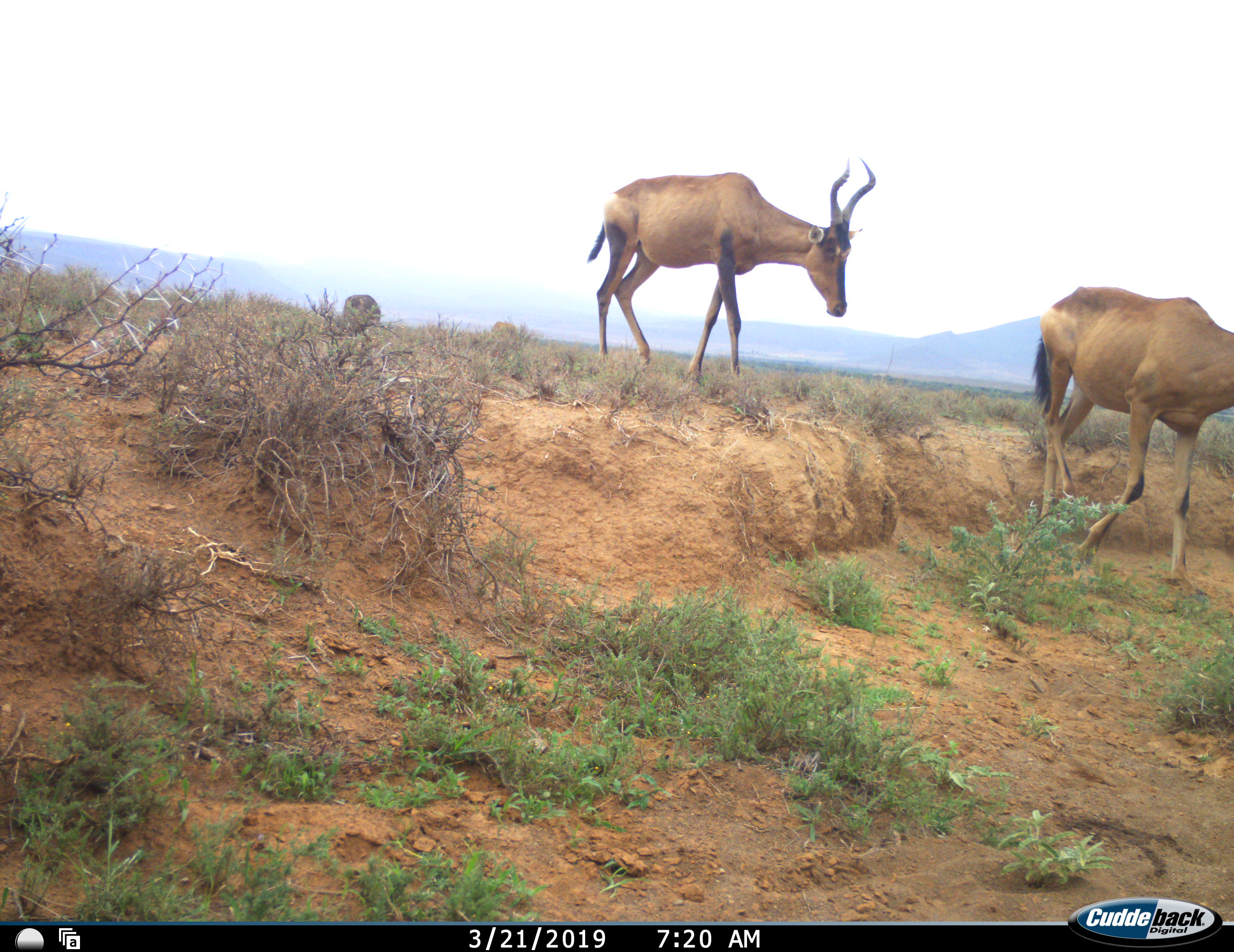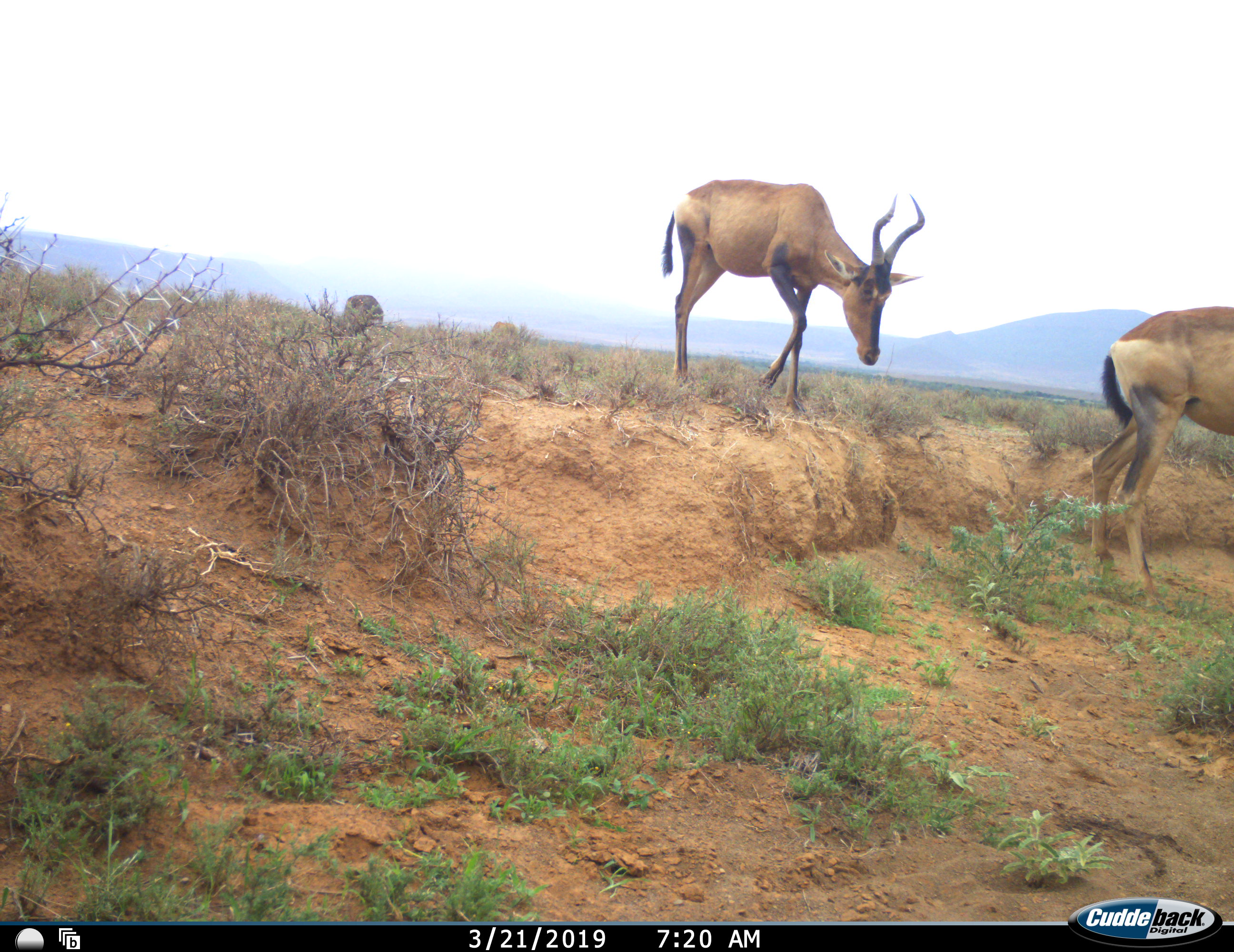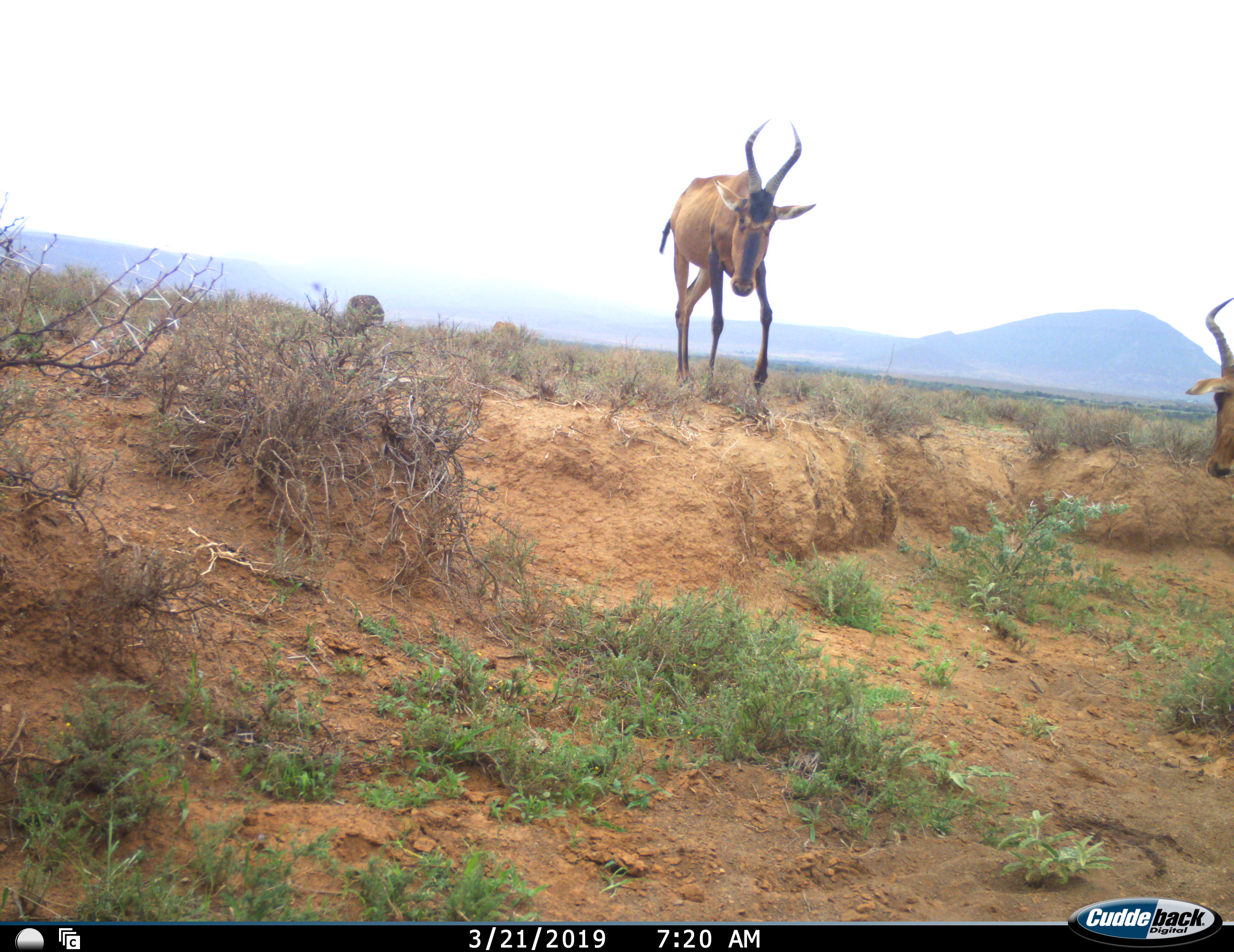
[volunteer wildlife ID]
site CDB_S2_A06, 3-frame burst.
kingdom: Animalia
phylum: Chordata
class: Mammalia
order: Artiodactyla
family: Bovidae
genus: Alcelaphus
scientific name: Alcelaphus buselaphus caama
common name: red hartebeest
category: hartebeestred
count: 3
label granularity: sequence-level